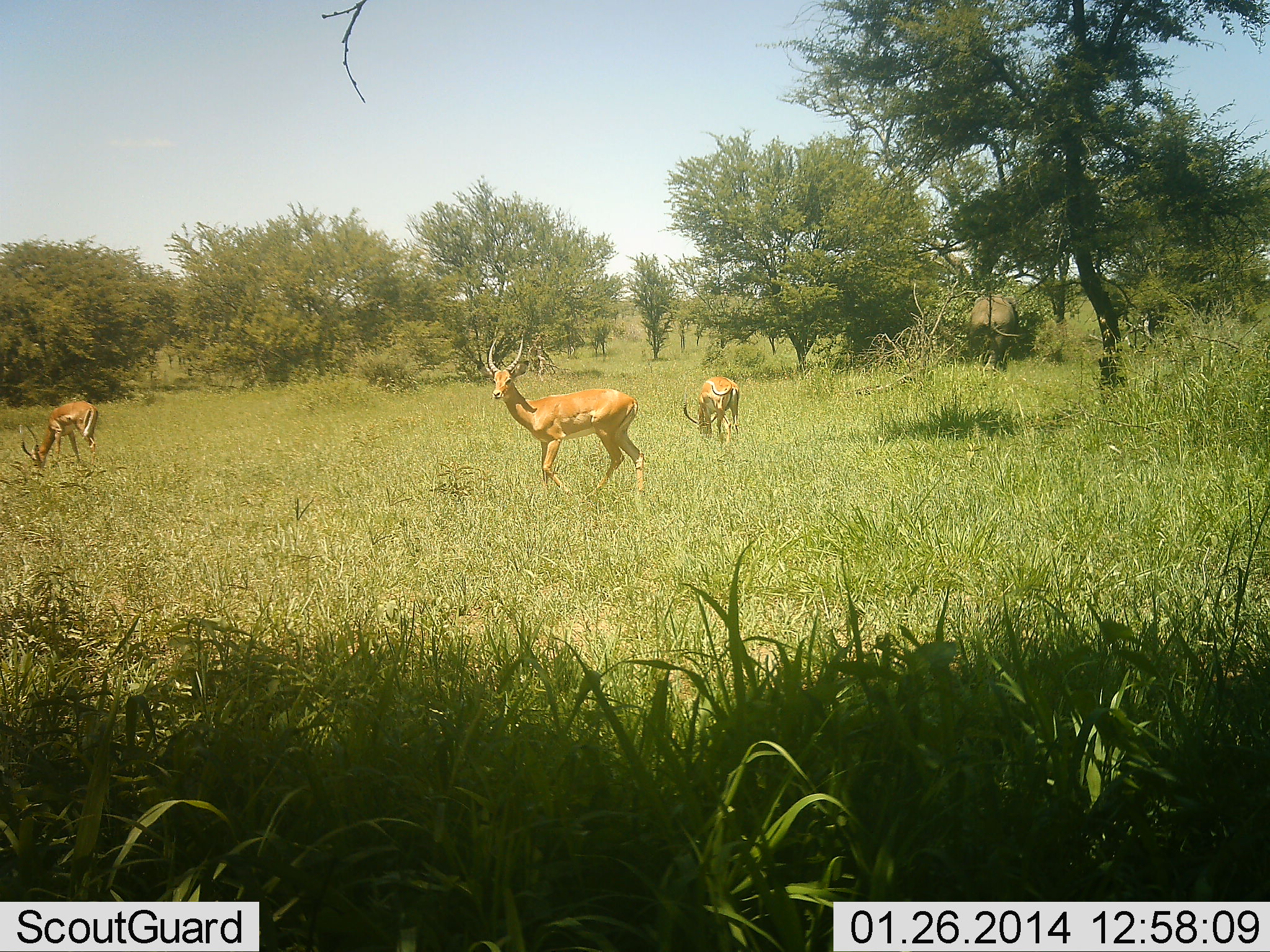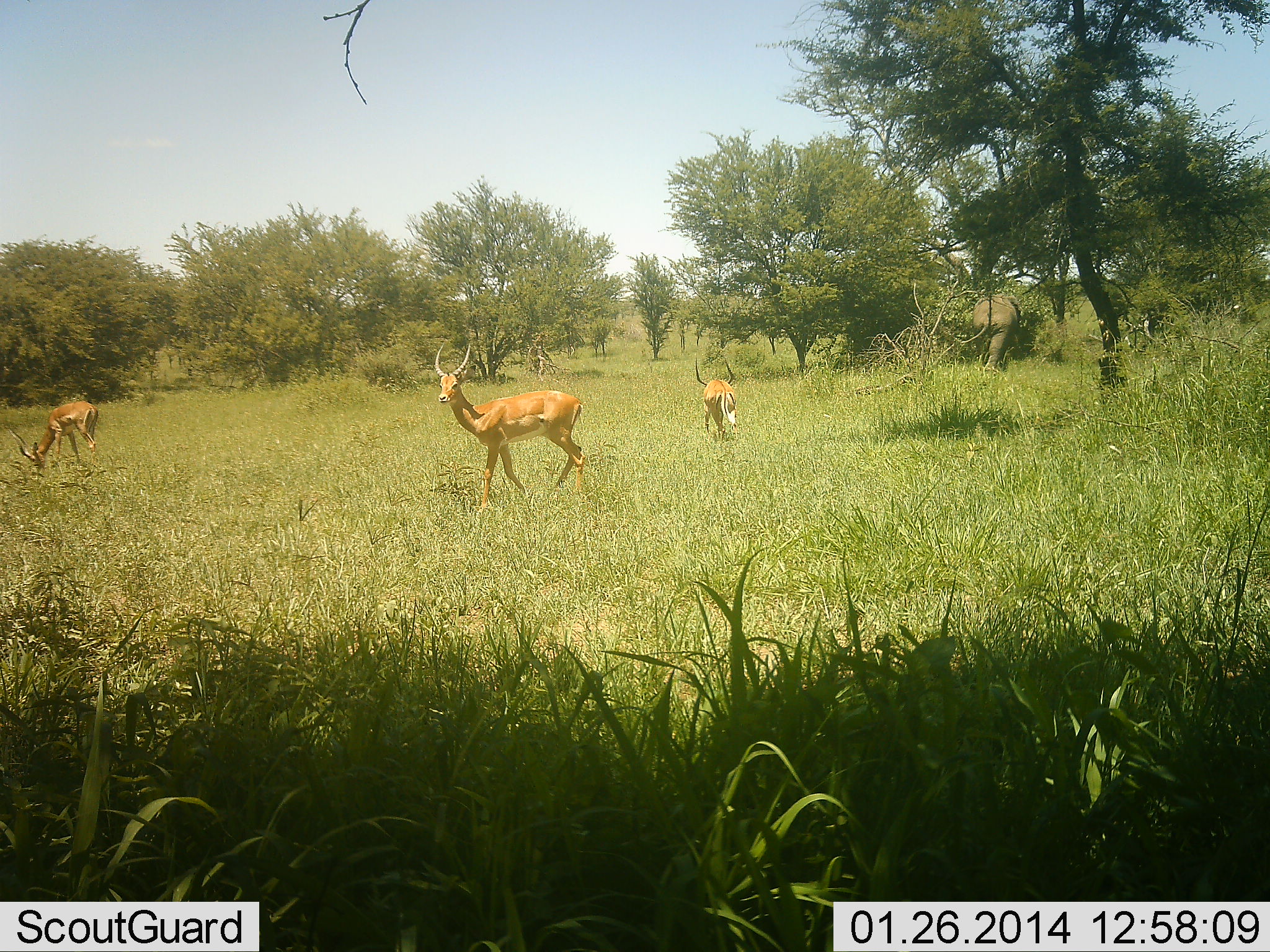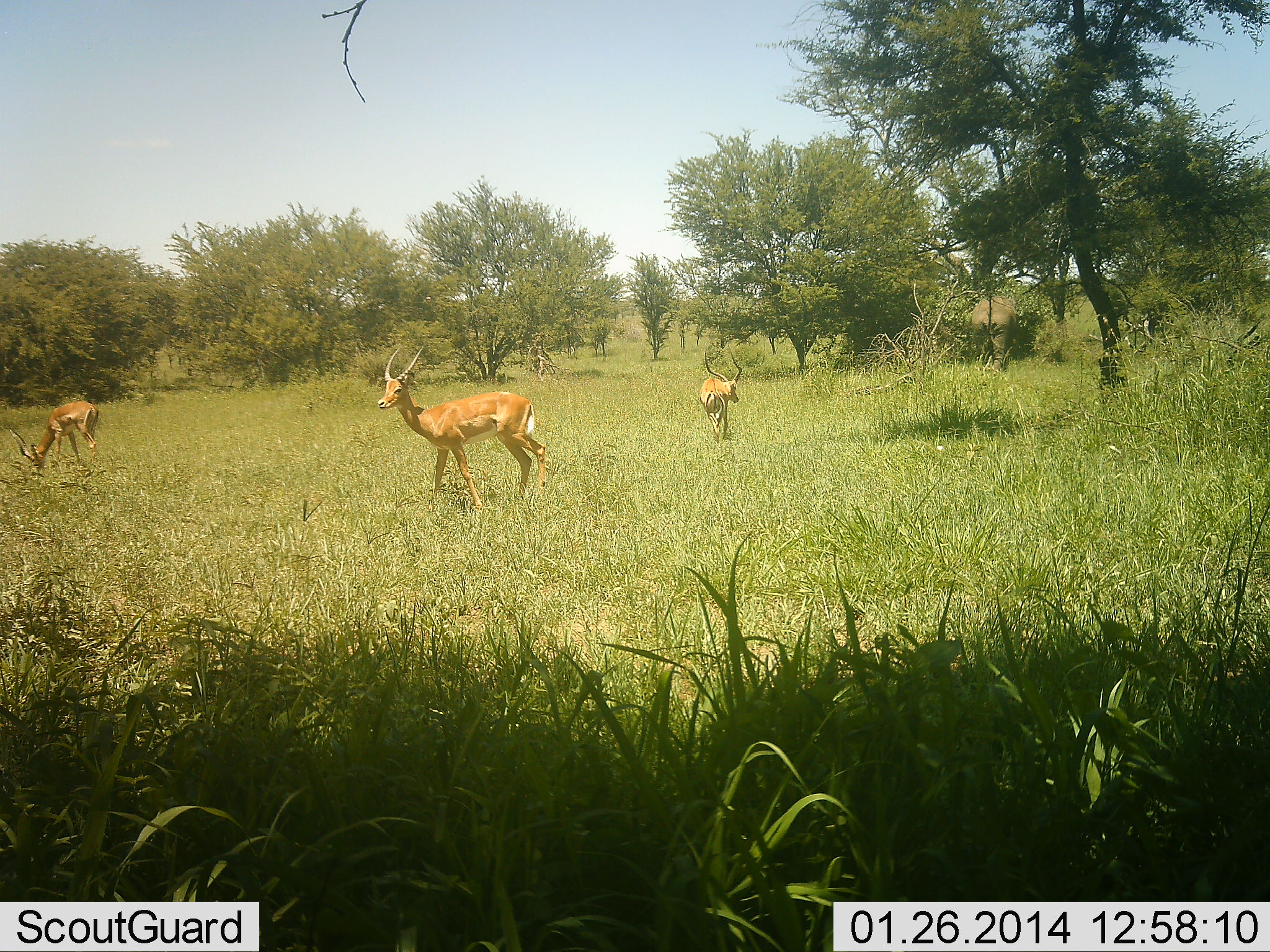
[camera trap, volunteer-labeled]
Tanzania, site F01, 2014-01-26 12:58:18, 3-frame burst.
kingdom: Animalia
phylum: Chordata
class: Mammalia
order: Proboscidea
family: Elephantidae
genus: Loxodonta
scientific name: Loxodonta africana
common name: african bush elephant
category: elephant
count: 1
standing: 42%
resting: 0%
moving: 17%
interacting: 0%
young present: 0%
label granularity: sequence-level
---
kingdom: Animalia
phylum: Chordata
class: Mammalia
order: Artiodactyla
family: Bovidae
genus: Aepyceros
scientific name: Aepyceros melampus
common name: impala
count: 3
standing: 35%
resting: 0%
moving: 70%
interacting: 0%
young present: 0%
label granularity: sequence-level